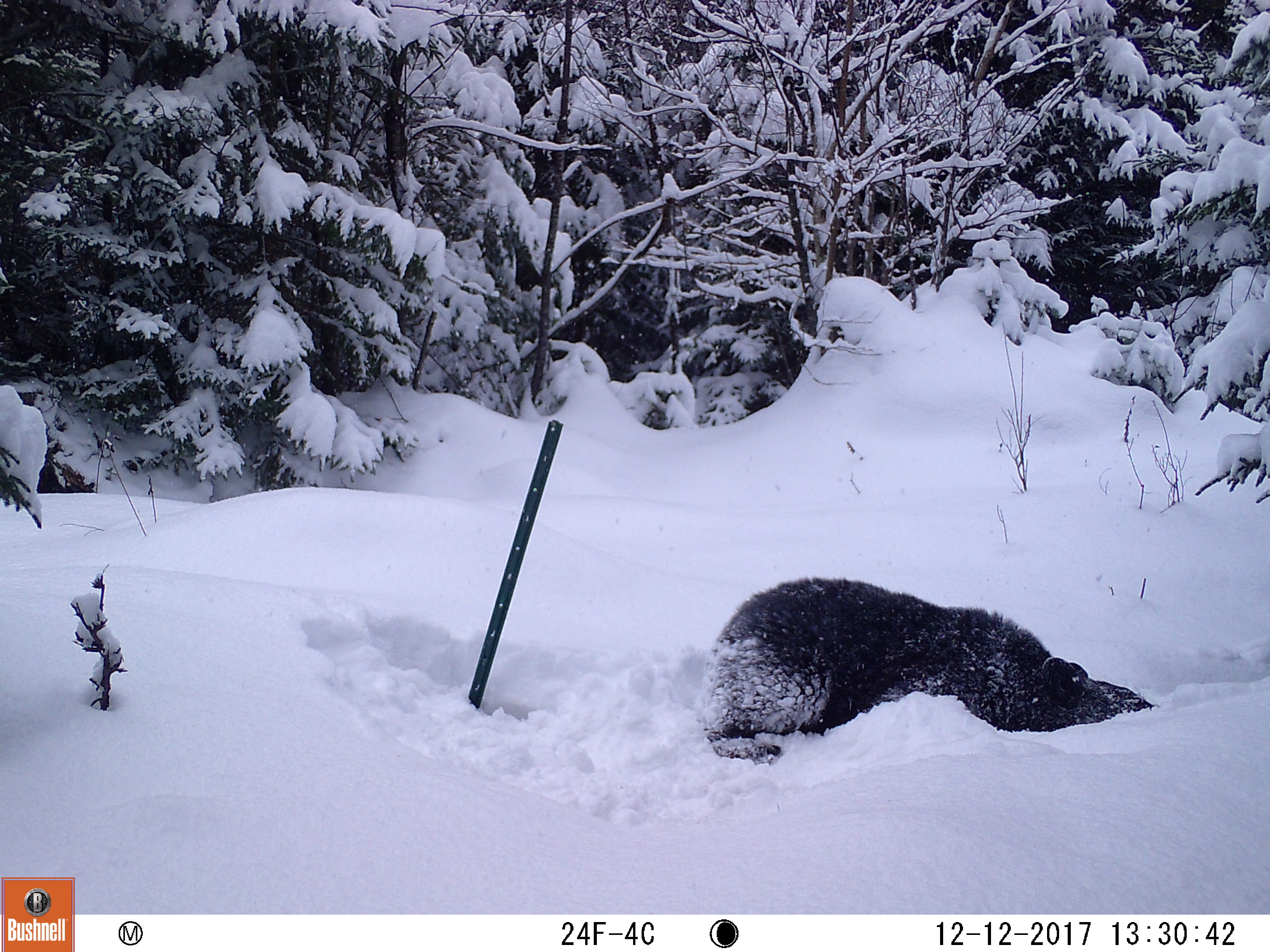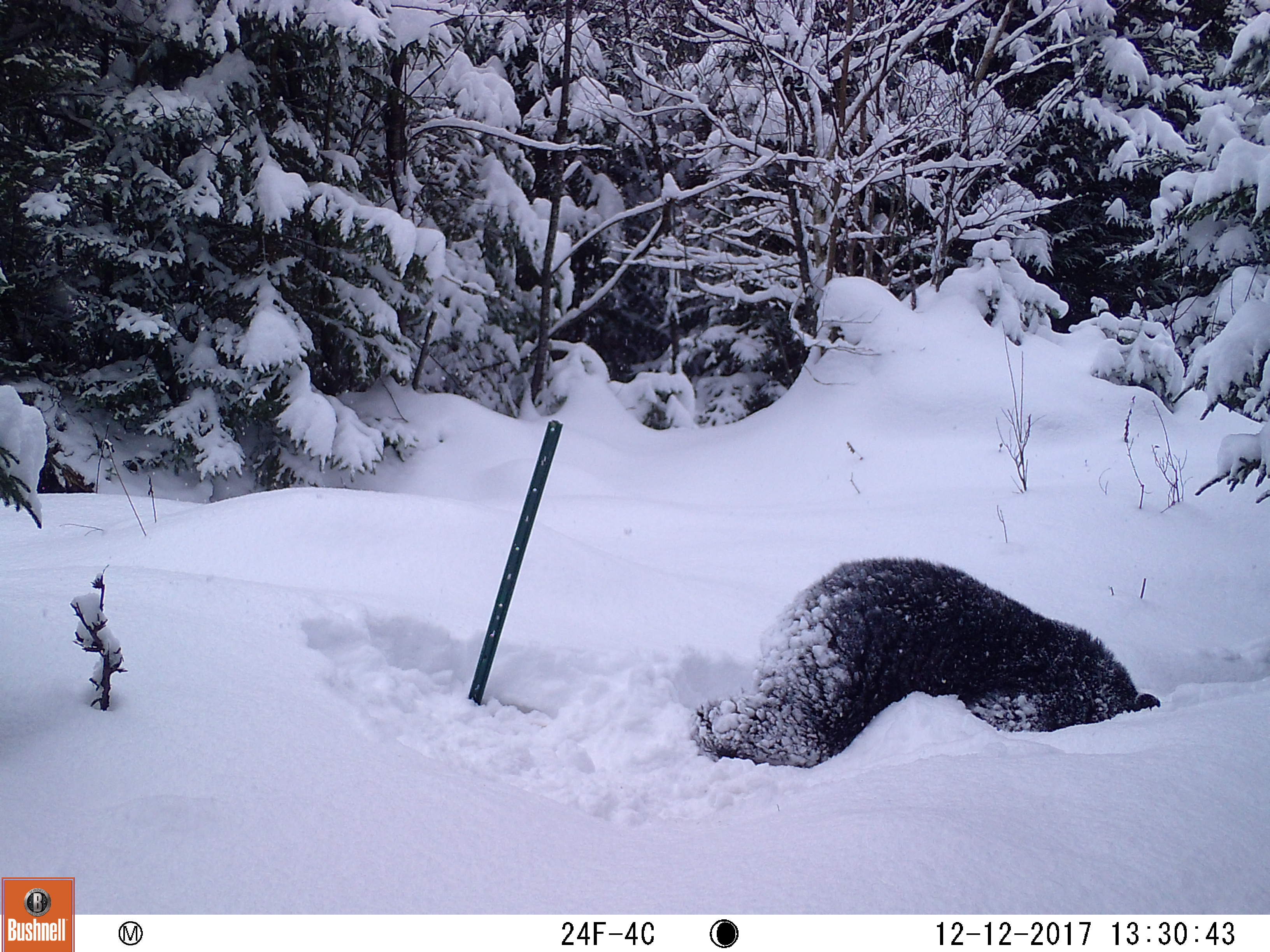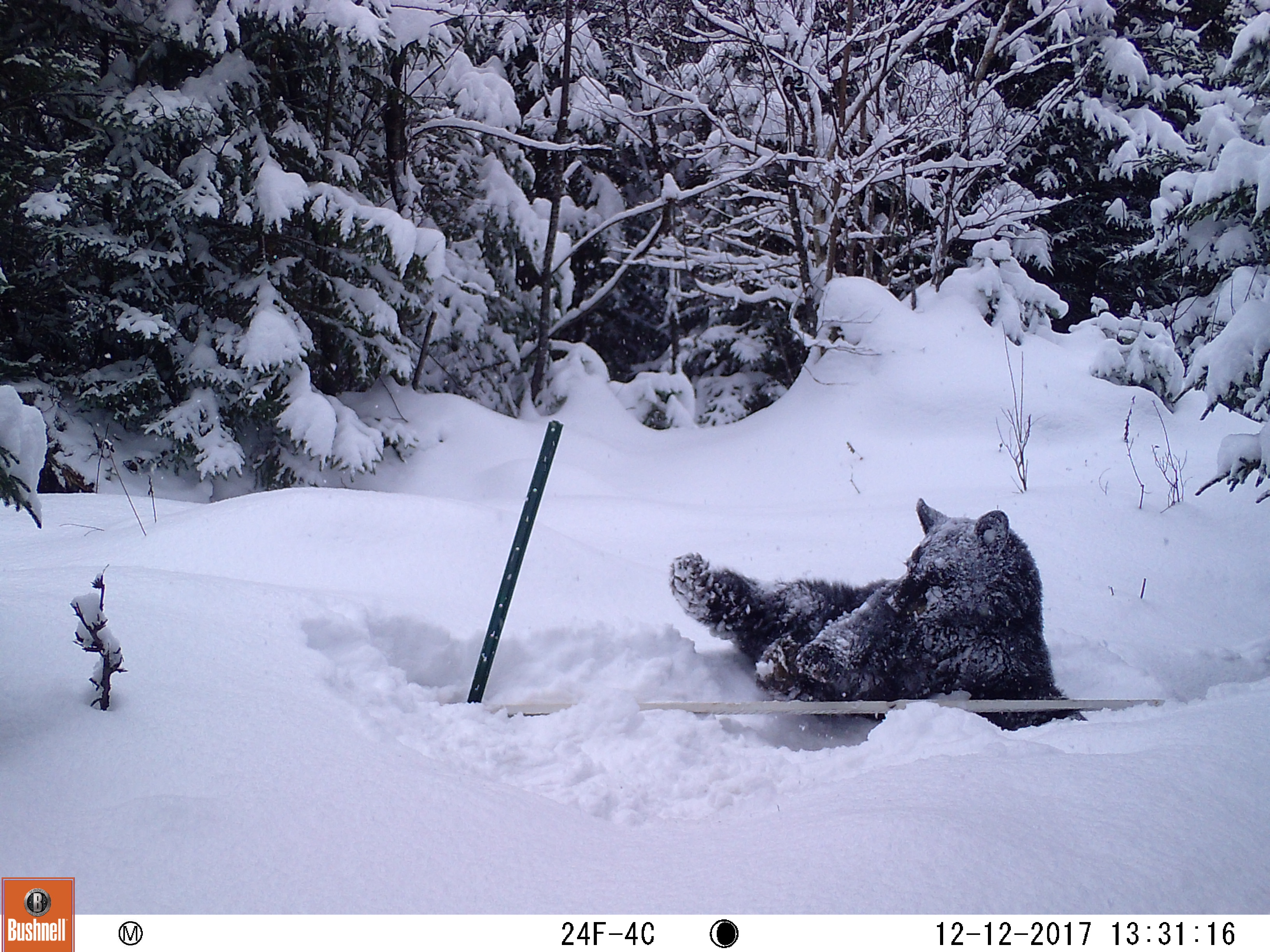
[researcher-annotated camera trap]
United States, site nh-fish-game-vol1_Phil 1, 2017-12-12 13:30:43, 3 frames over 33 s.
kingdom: Animalia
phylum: Chordata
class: Mammalia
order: Carnivora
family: Ursidae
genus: Ursus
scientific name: Ursus americanus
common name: black bear